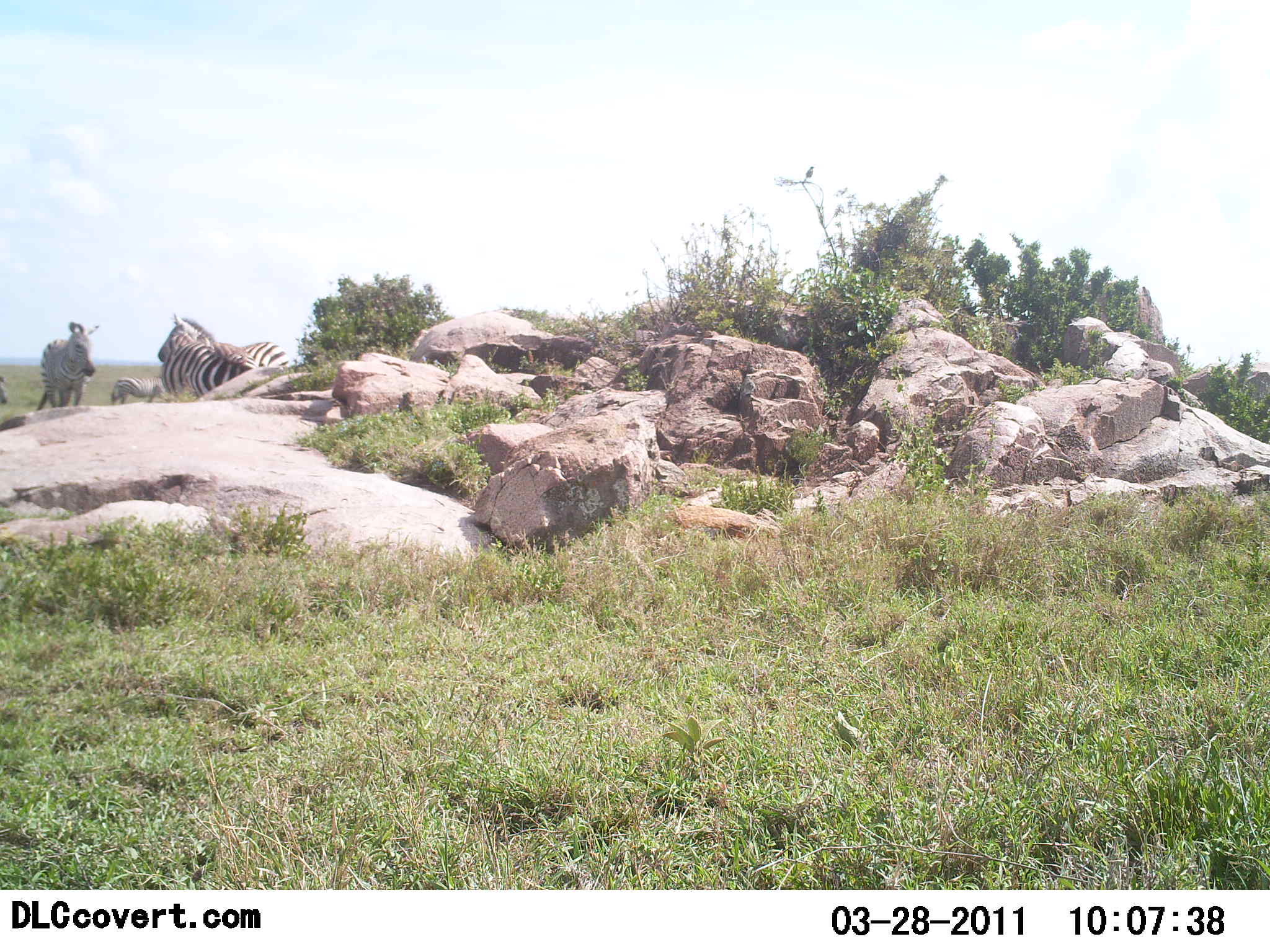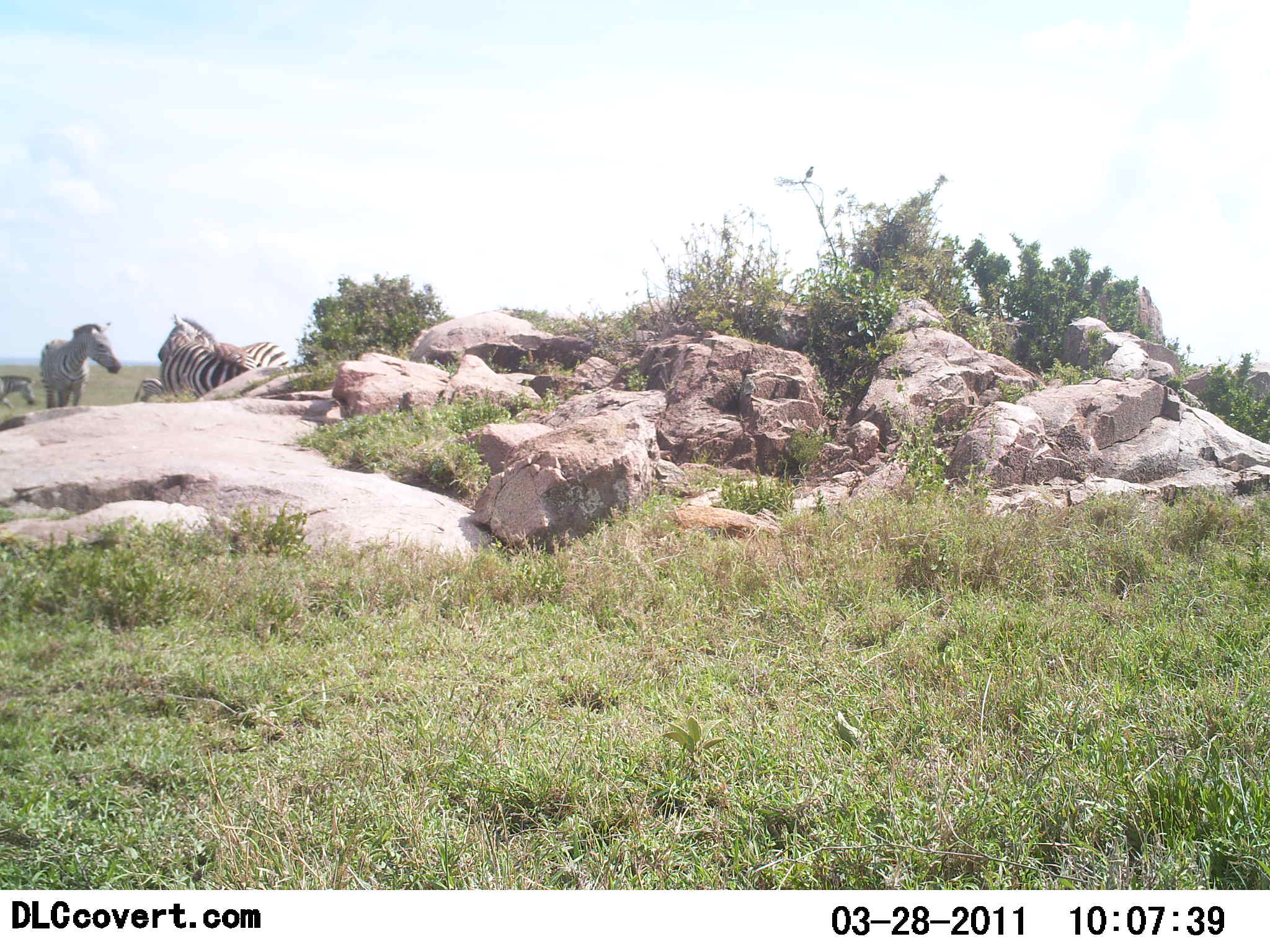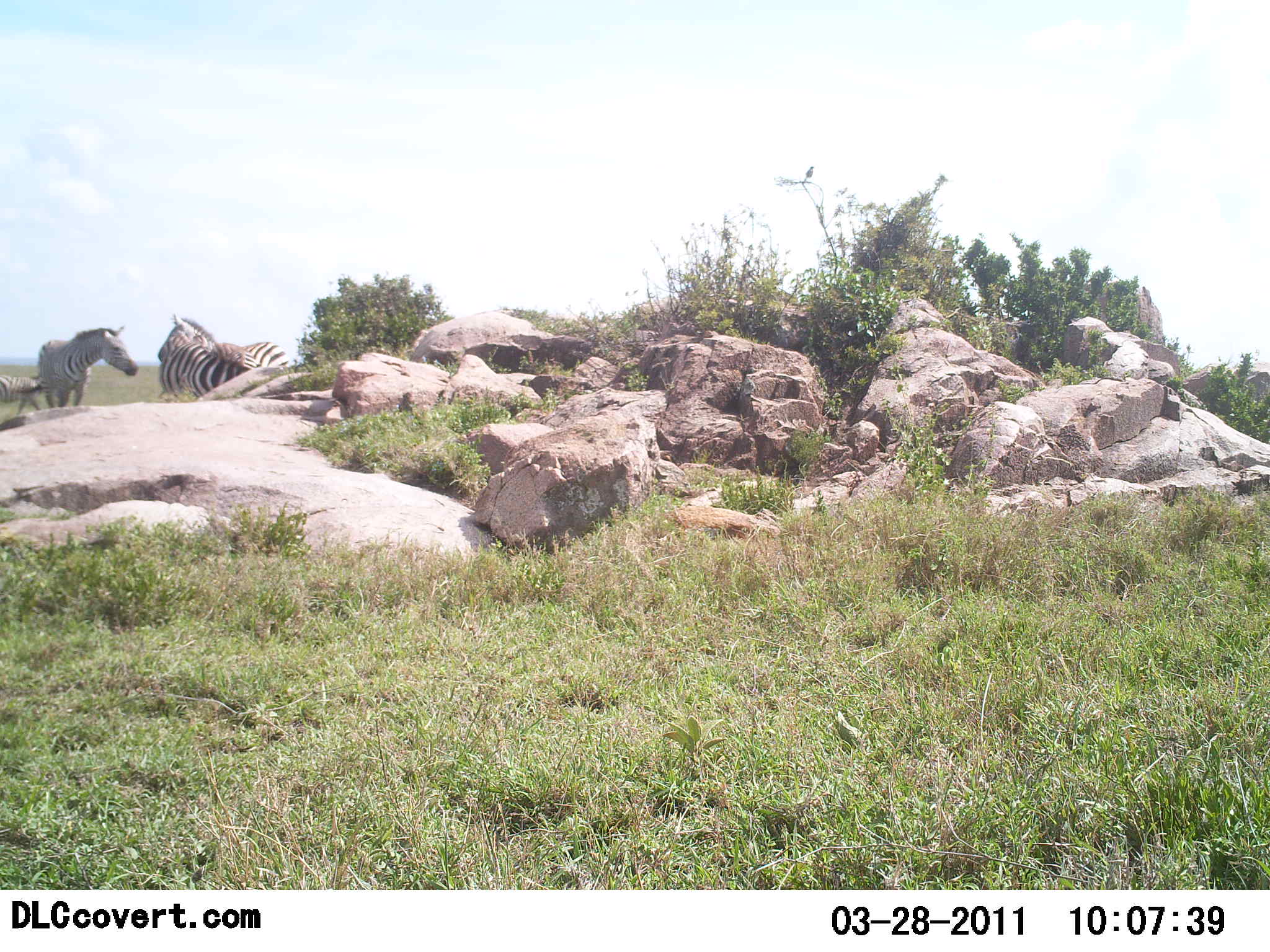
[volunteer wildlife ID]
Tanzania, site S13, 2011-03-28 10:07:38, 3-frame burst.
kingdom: Animalia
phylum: Chordata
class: Mammalia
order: Perissodactyla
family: Equidae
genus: Equus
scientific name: Equus quagga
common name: plains zebra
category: zebra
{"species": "zebra (plains zebra) (Equus quagga)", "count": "5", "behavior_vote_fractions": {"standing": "91%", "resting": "0%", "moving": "36%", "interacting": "0%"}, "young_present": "9%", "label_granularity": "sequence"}